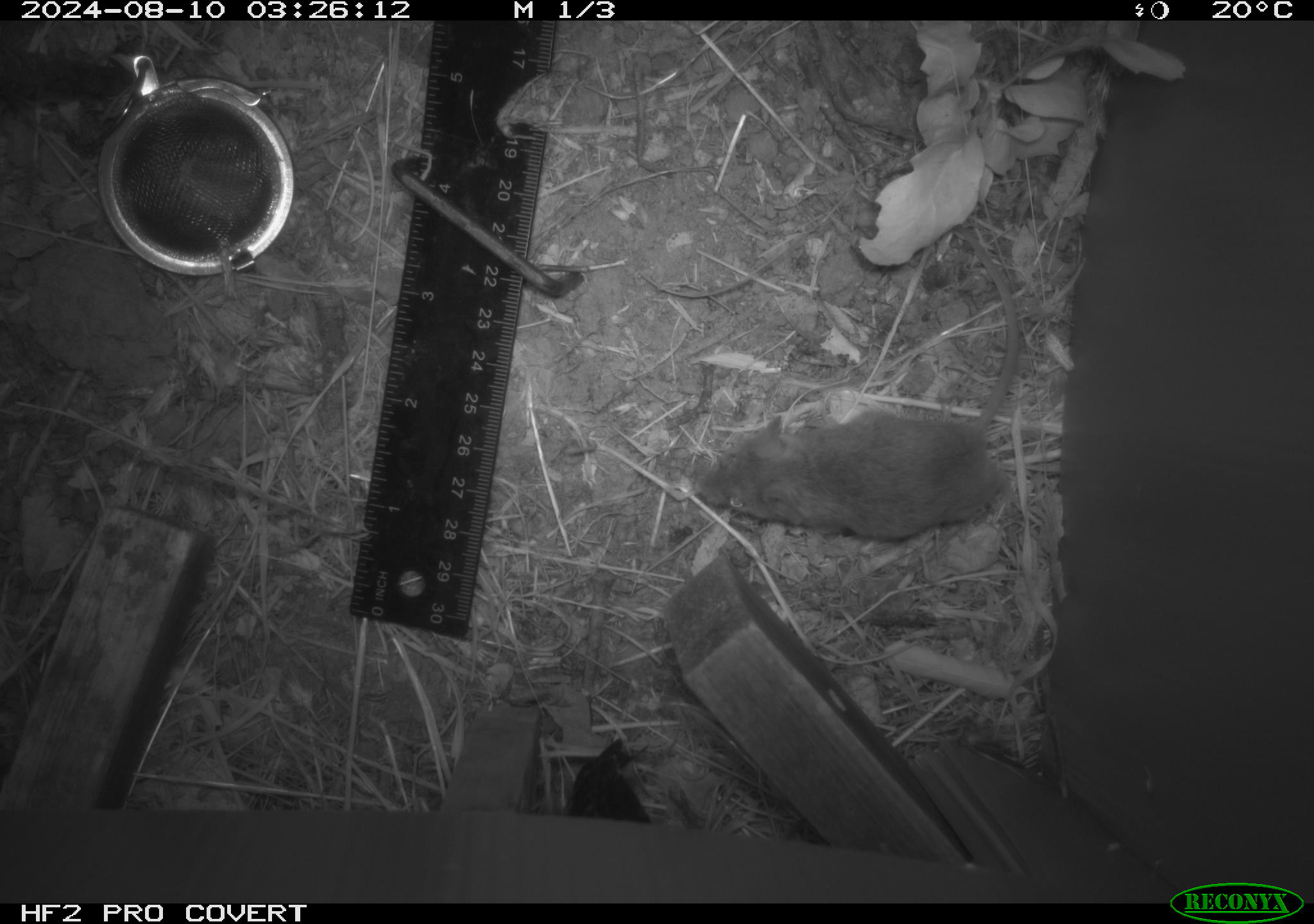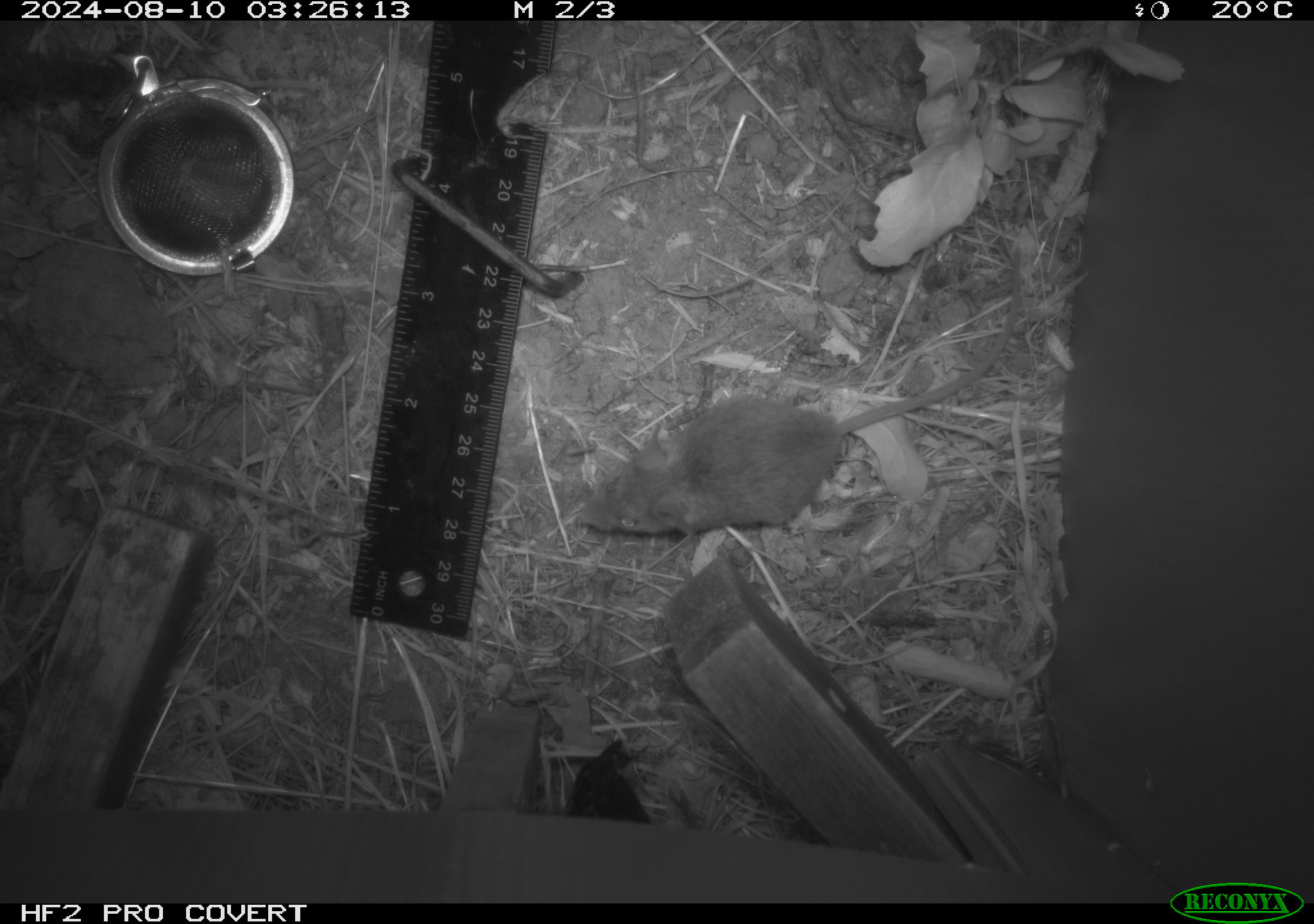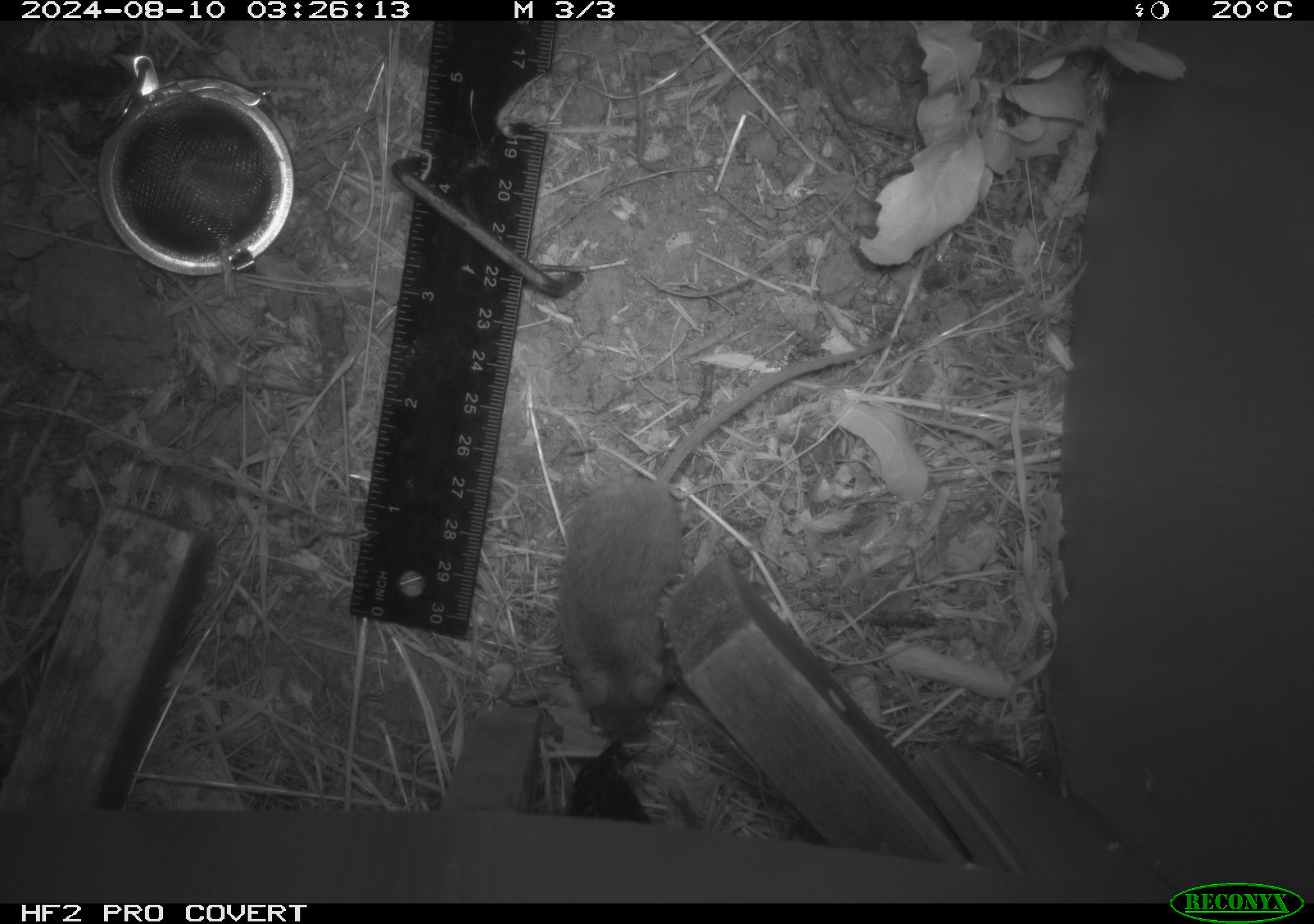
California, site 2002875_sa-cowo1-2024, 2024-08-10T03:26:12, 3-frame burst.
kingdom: Animalia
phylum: Chordata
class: Mammalia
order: Rodentia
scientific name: Rodentia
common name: mouse species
Mouse species (Rodentia).